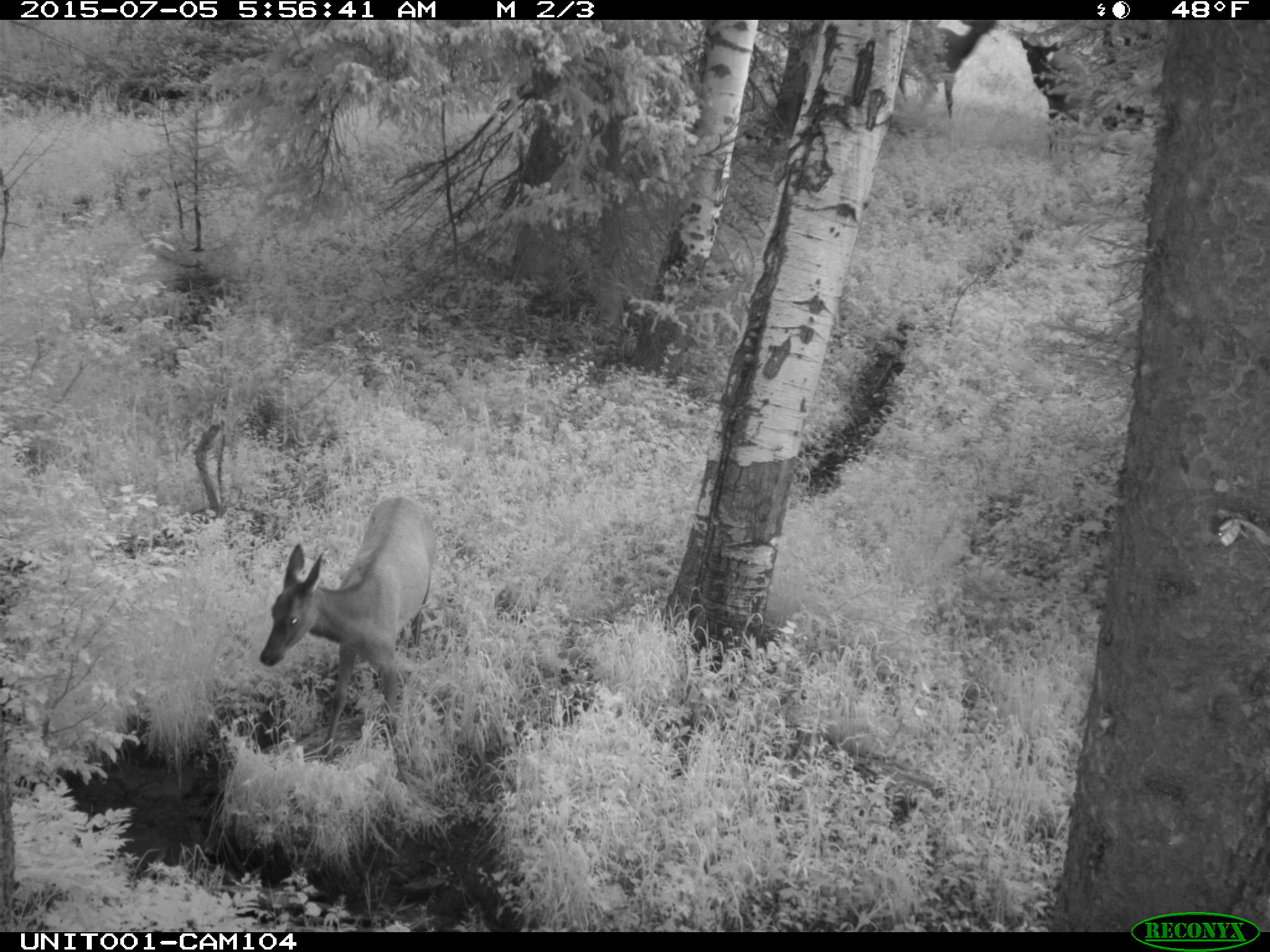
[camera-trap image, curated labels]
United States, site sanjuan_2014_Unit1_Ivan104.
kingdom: Animalia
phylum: Chordata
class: Mammalia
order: Artiodactyla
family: Cervidae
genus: Cervus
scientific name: Cervus elaphus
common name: red deer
Cervus elaphus (red deer).